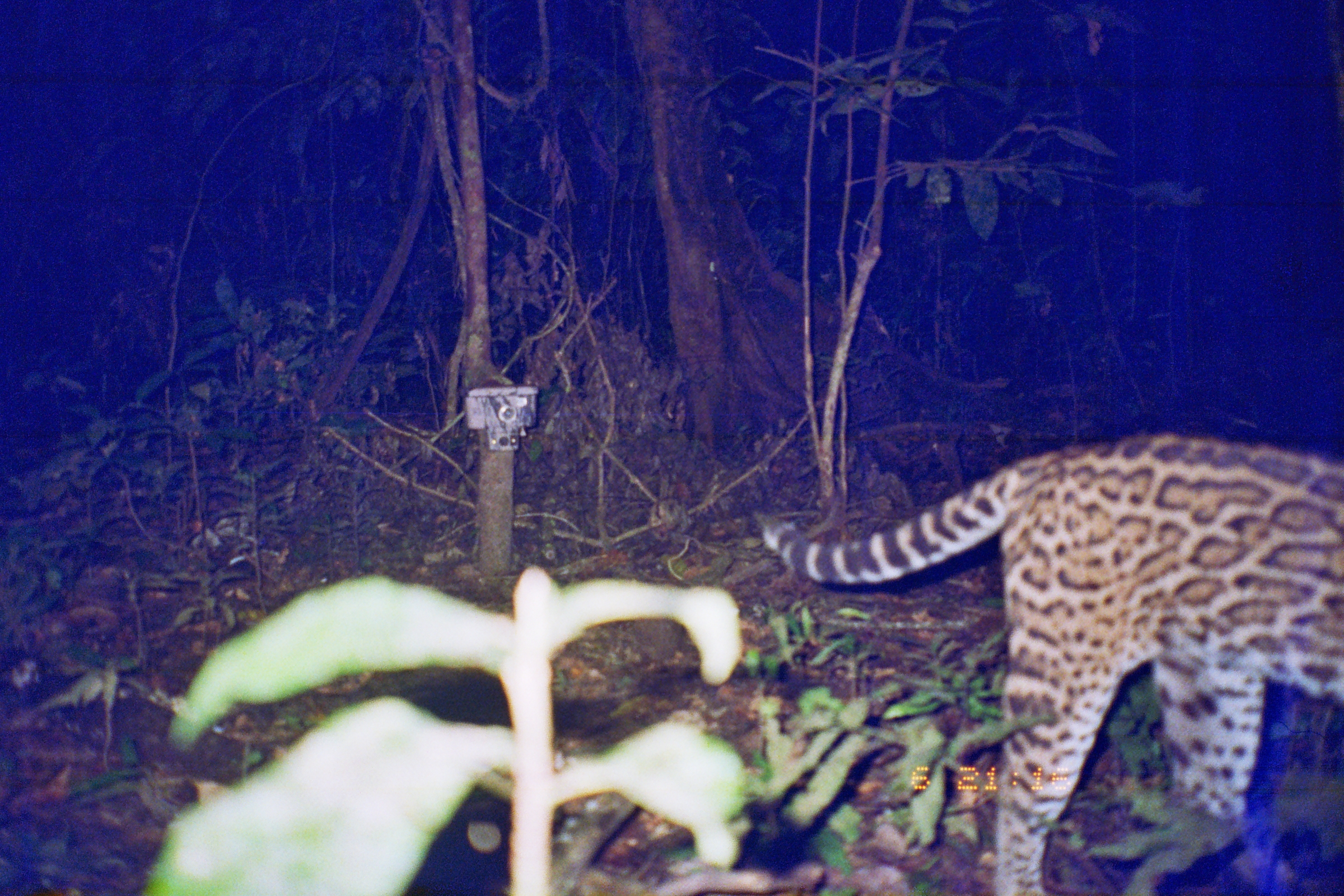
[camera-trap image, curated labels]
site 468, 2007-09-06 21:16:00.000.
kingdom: Animalia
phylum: Chordata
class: Mammalia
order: Carnivora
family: Felidae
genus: Leopardus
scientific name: Leopardus pardalis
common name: ocelot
Leopardus pardalis (ocelot).